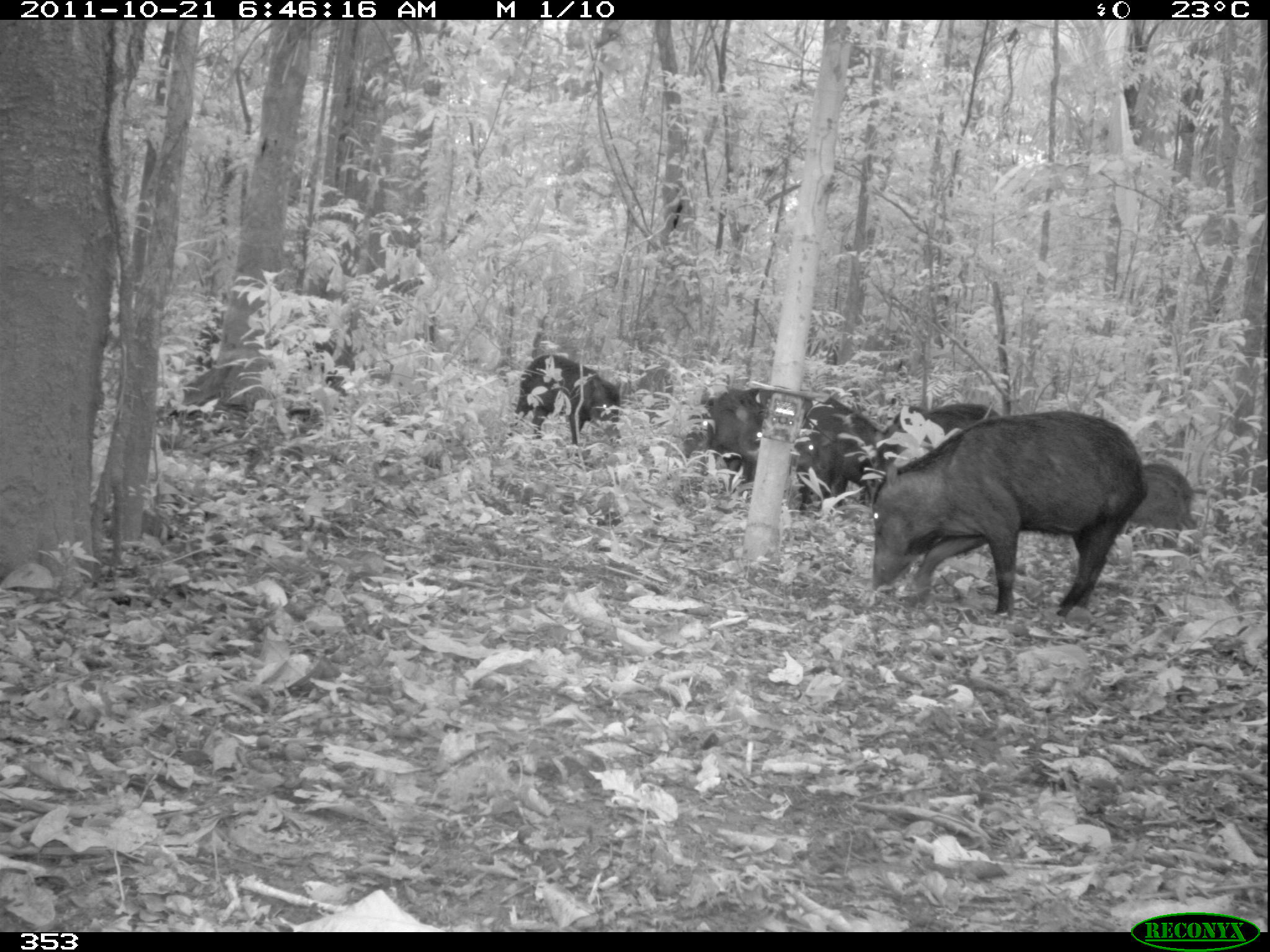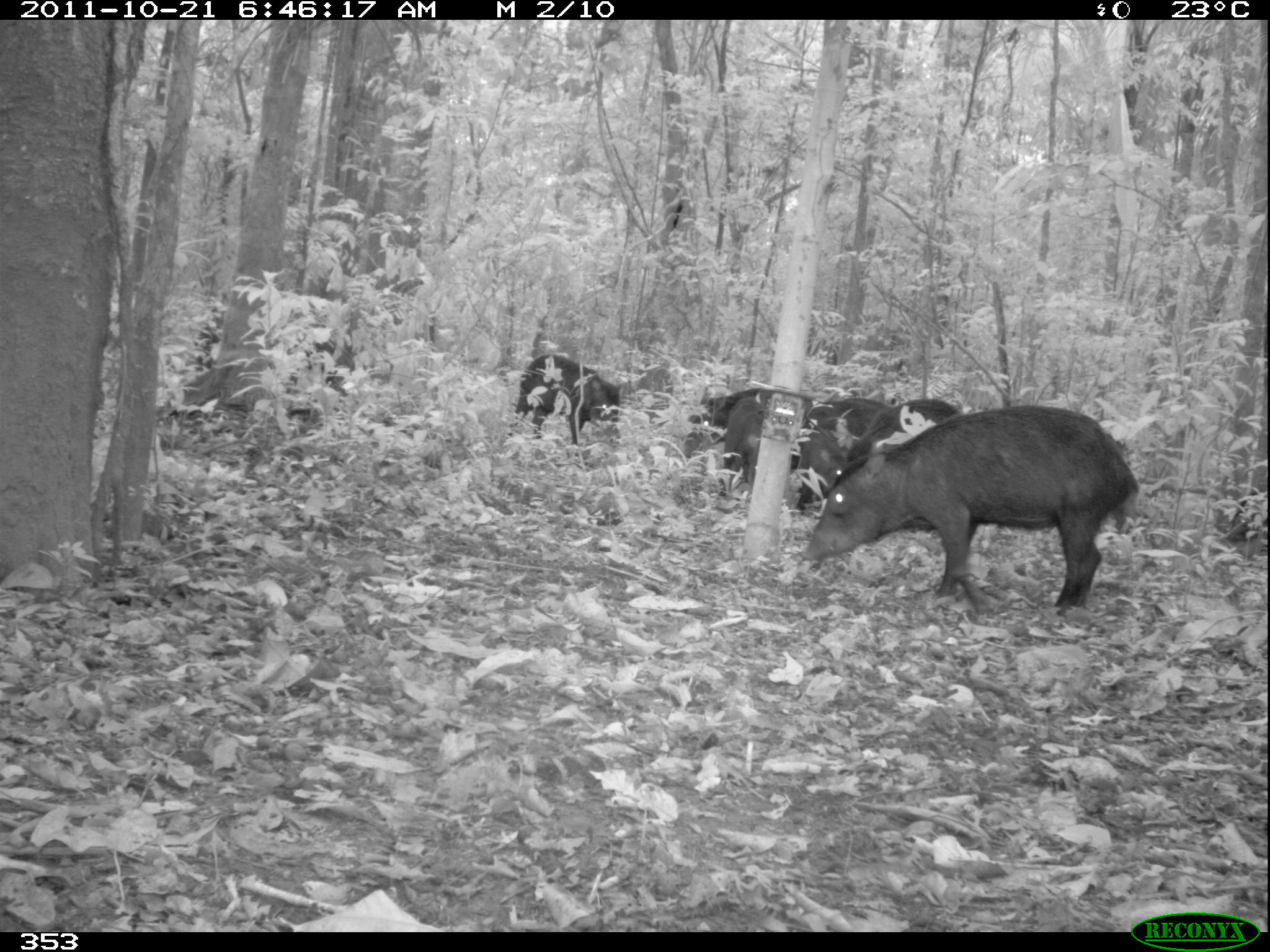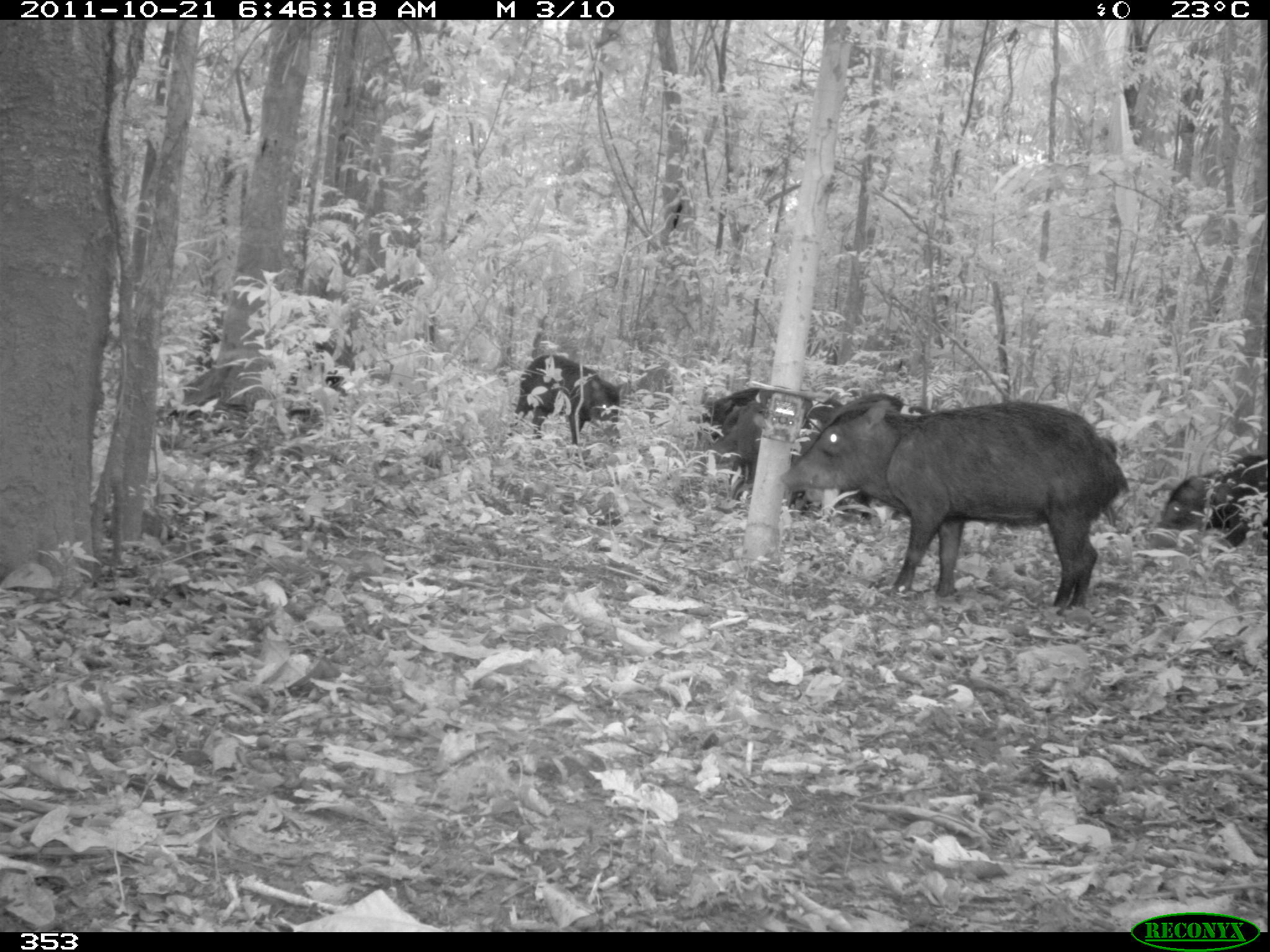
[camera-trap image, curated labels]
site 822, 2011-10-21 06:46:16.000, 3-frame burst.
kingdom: Animalia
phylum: Chordata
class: Mammalia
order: Artiodactyla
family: Tayassuidae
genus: Tayassu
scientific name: Tayassu pecari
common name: white-lipped peccary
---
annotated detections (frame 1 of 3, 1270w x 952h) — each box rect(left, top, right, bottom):
tayassu pecari: rect(871, 410, 1149, 620); rect(877, 402, 1002, 492); rect(512, 353, 622, 448); rect(798, 400, 874, 505); rect(1126, 461, 1196, 547); rect(710, 388, 767, 488)